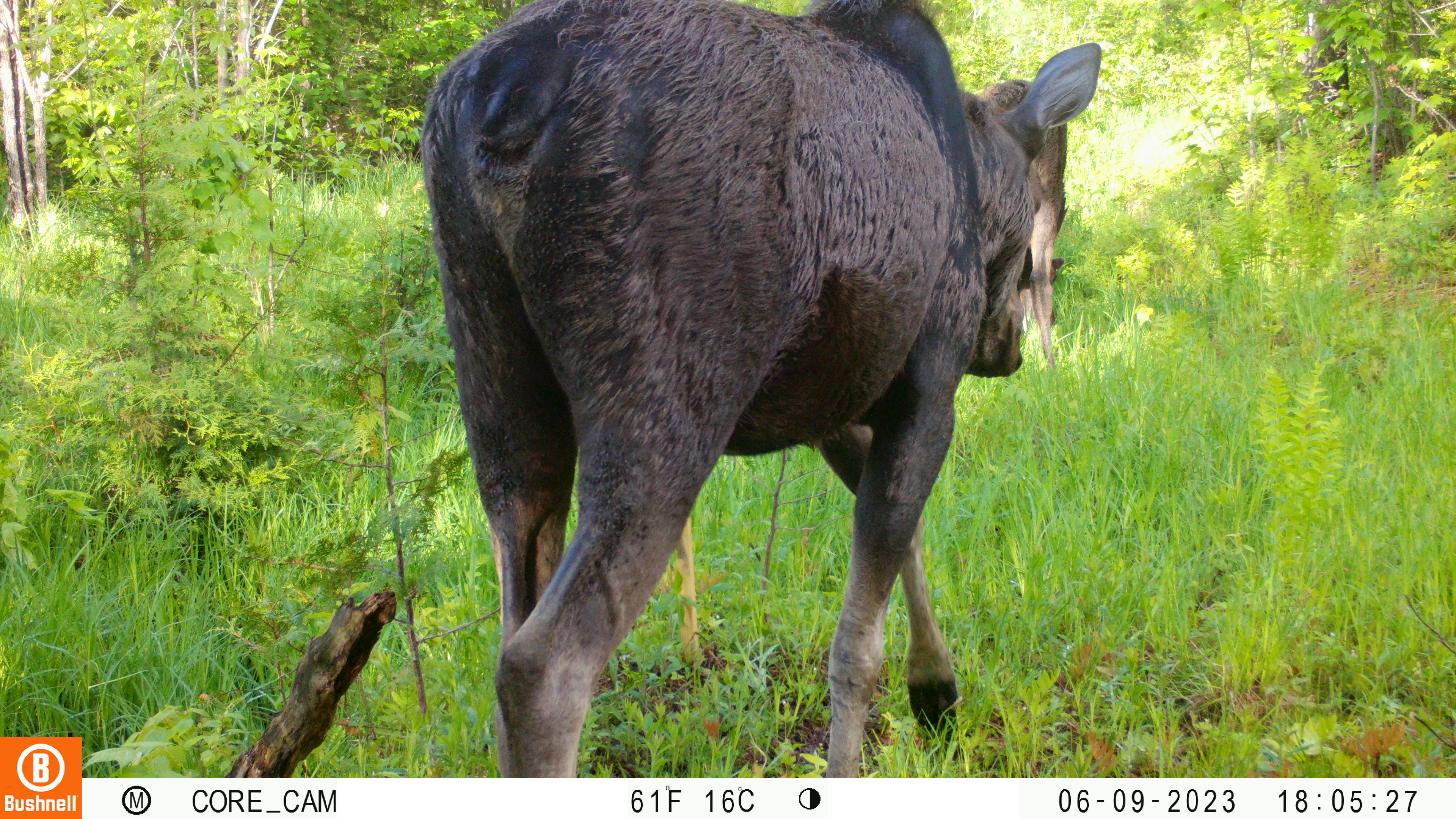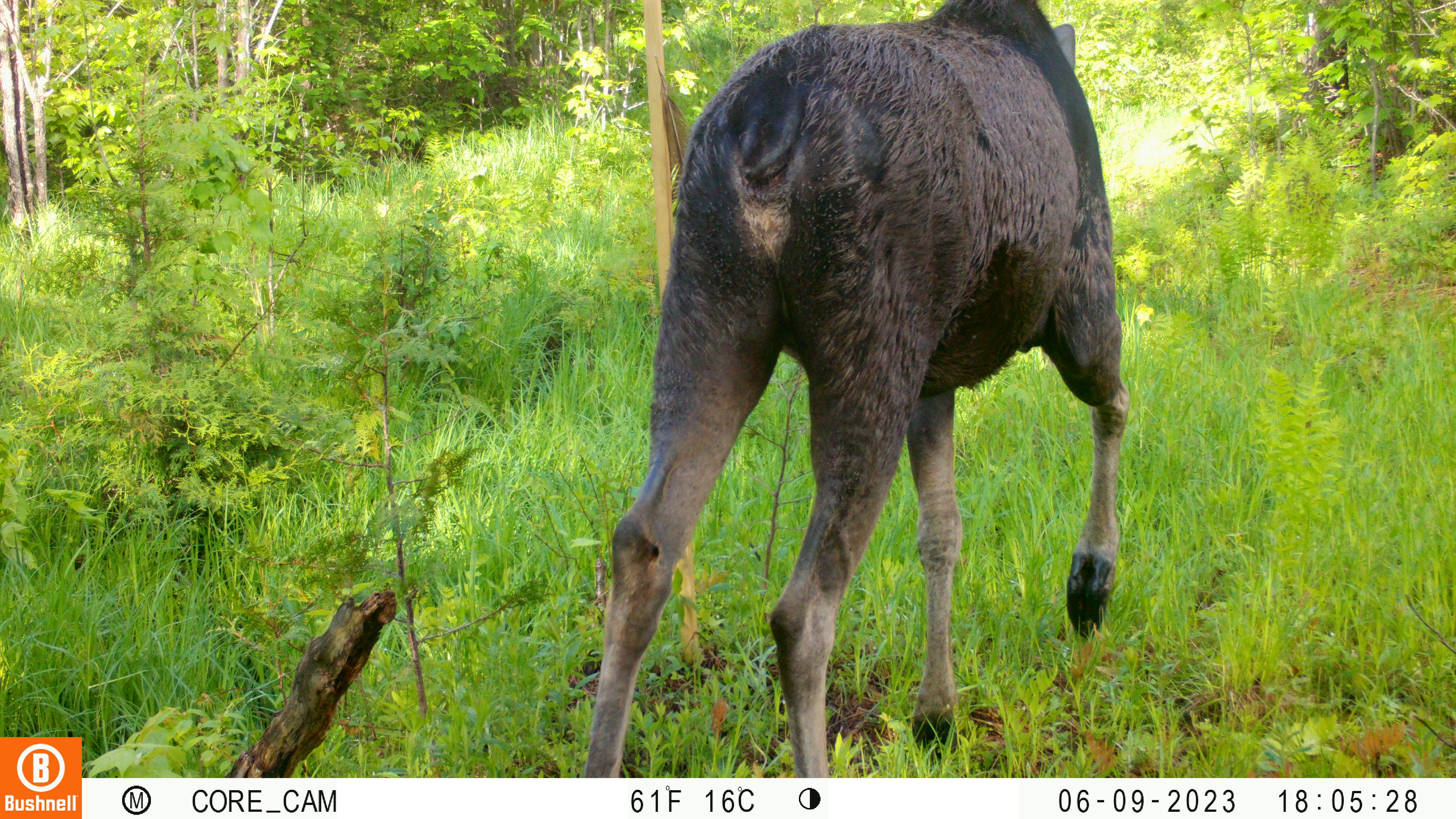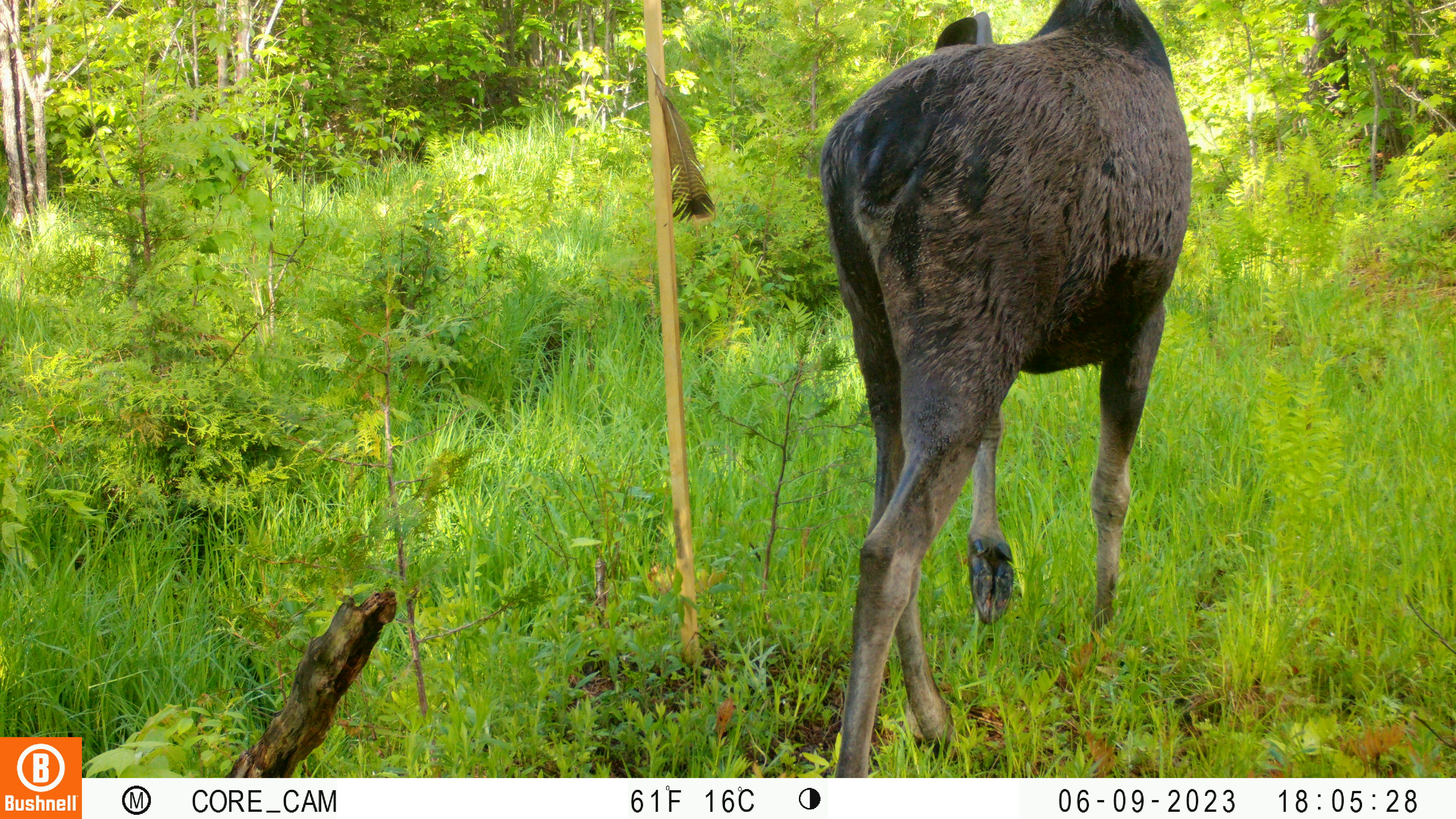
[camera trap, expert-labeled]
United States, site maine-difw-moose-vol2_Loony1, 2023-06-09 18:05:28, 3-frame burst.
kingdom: Animalia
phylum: Chordata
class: Mammalia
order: Artiodactyla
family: Cervidae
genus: Alces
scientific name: Alces alces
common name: moose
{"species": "moose (Alces alces)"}